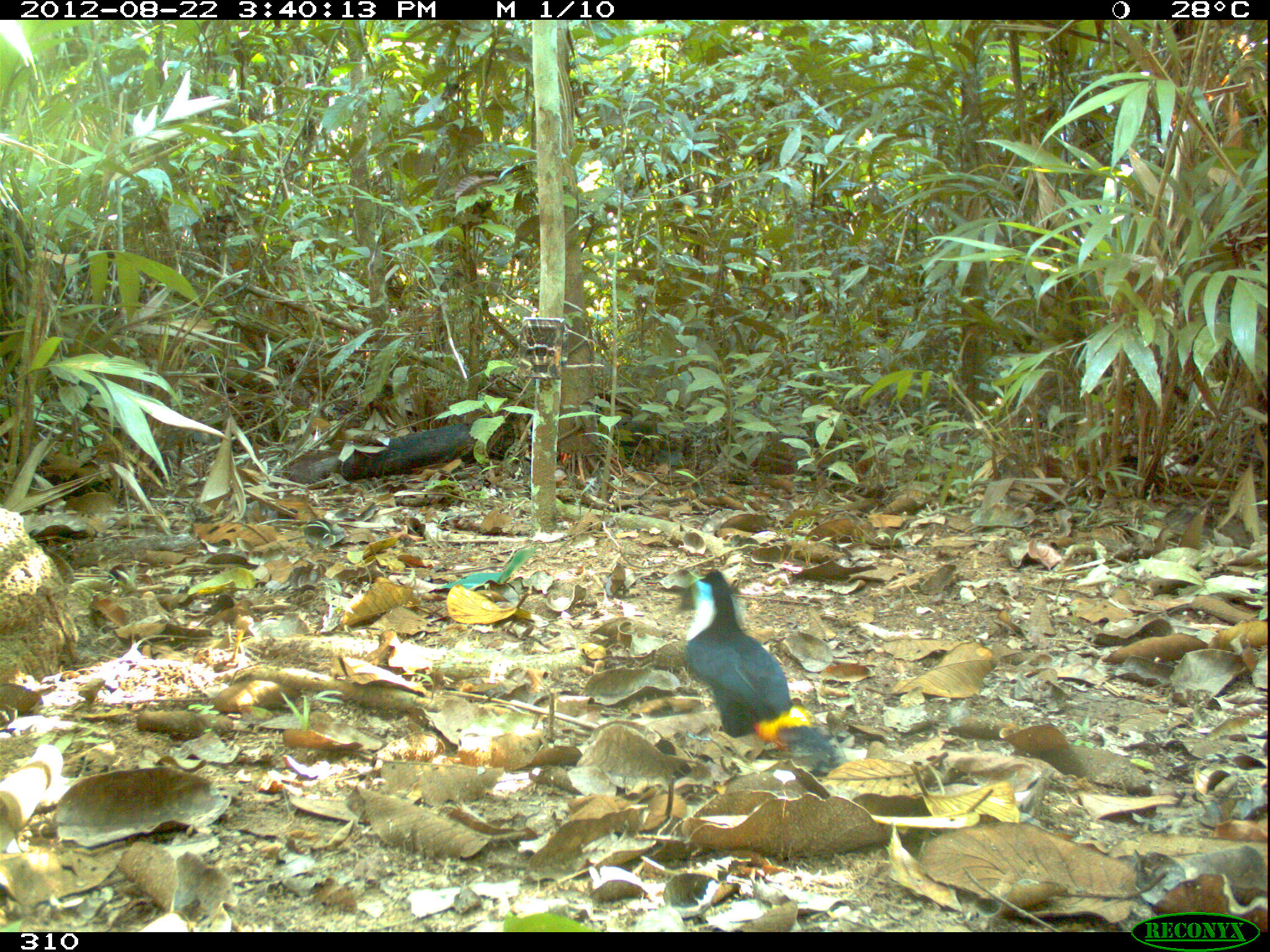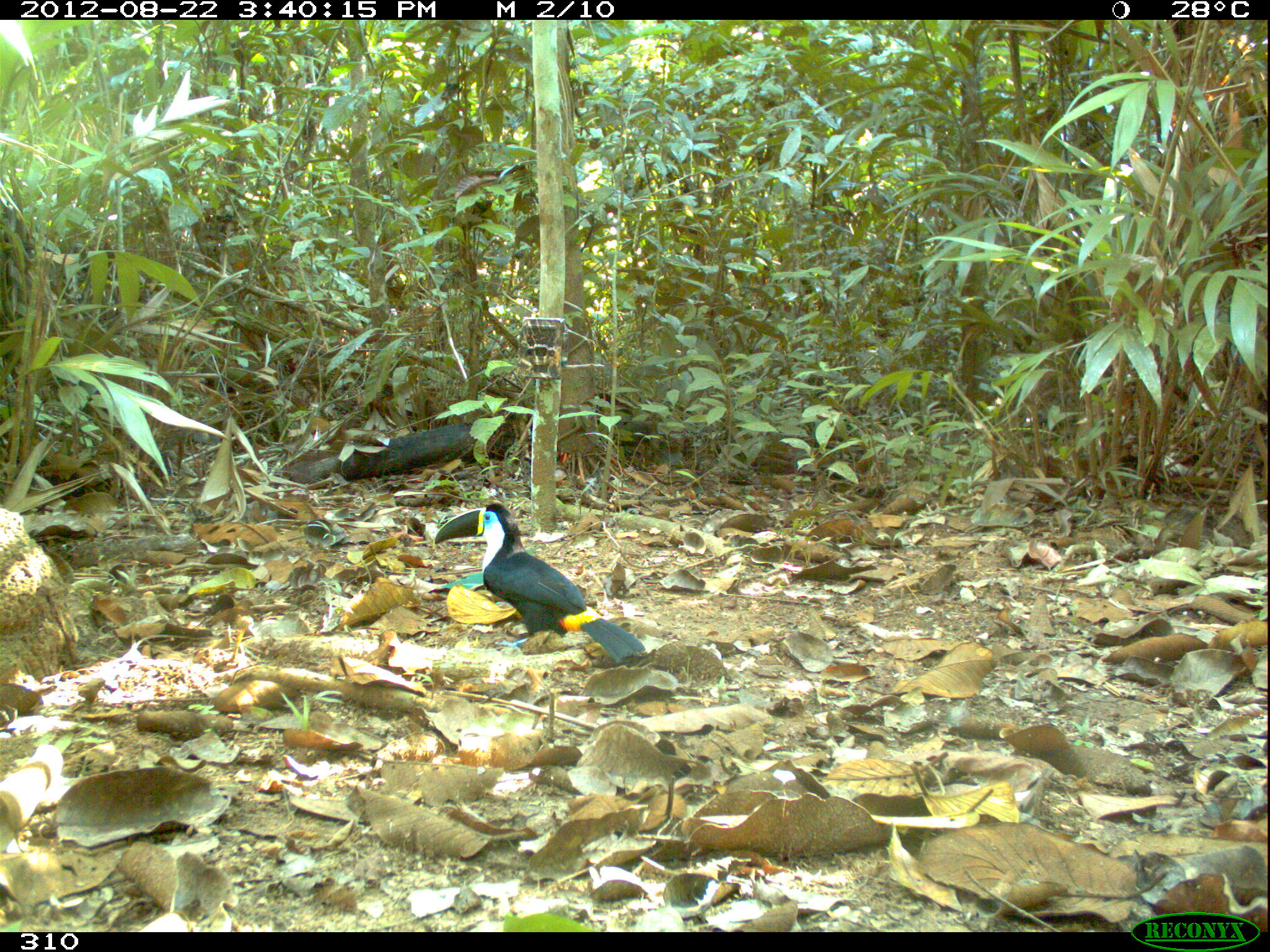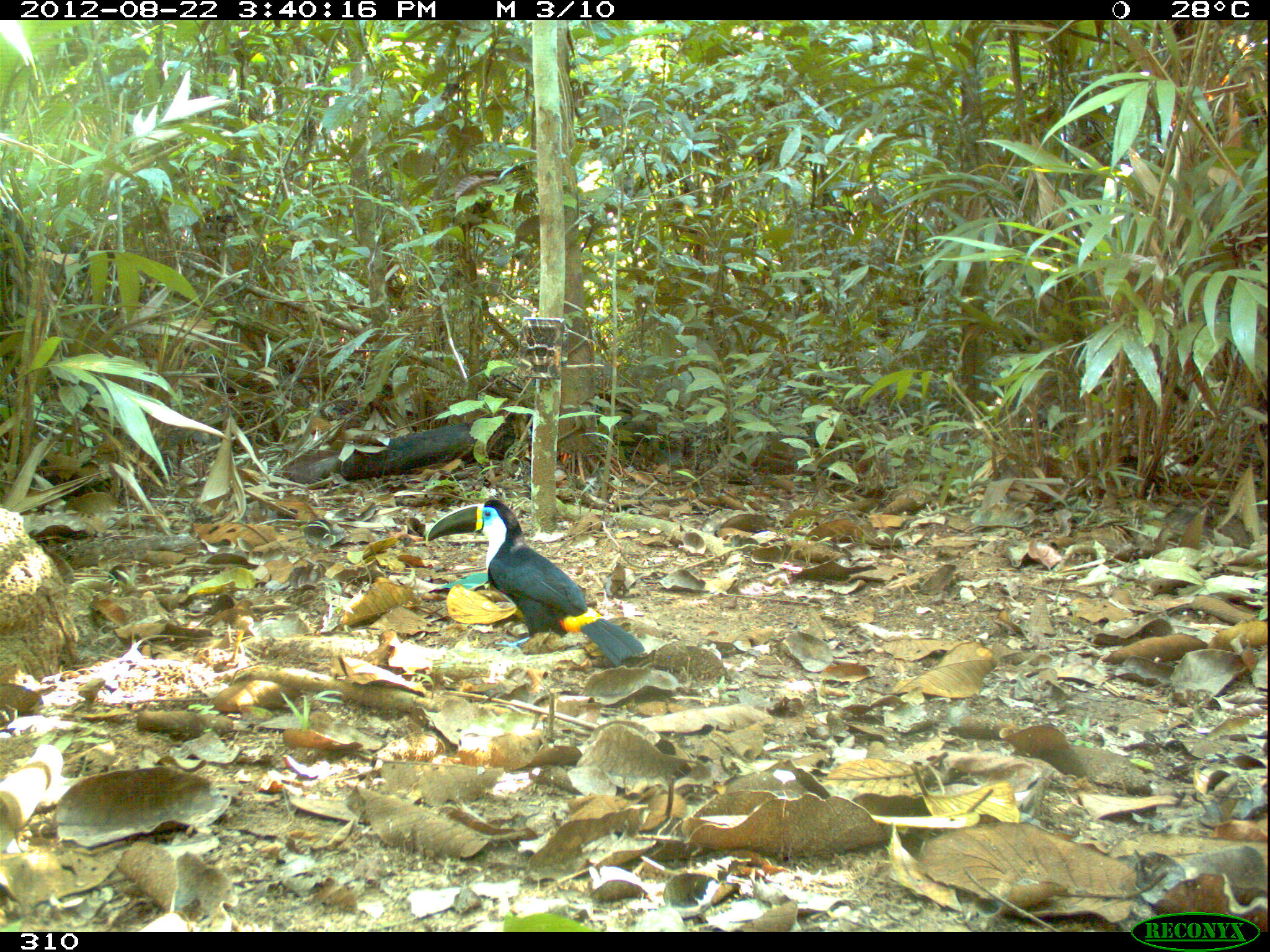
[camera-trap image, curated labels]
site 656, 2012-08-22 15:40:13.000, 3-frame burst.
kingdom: Animalia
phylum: Chordata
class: Aves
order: Piciformes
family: Ramphastidae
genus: Ramphastos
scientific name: Ramphastos tucanus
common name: white-throated toucan